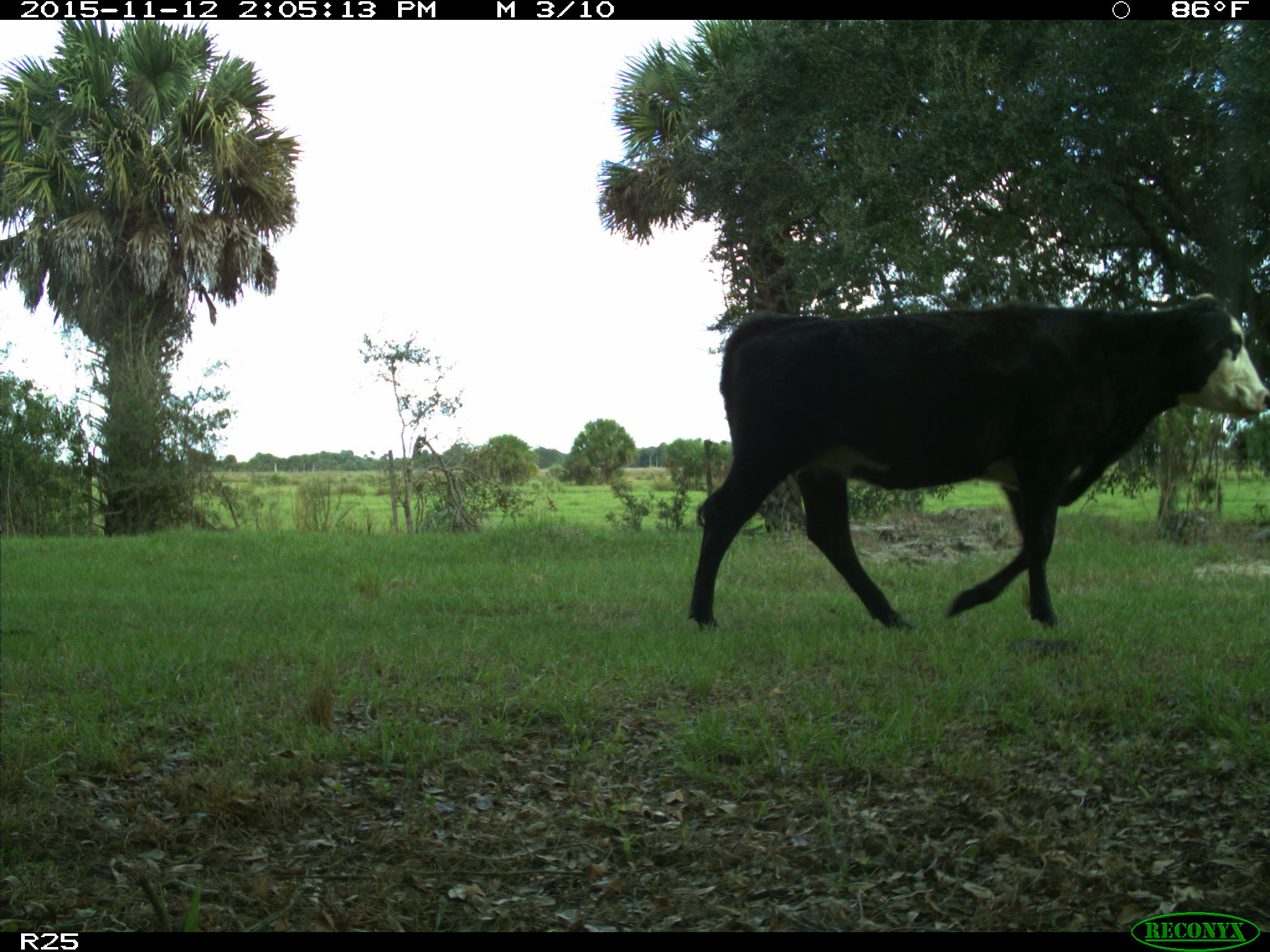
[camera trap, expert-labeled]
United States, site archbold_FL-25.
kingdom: Animalia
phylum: Chordata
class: Mammalia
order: Artiodactyla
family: Bovidae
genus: Bos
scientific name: Bos taurus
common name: domestic cow